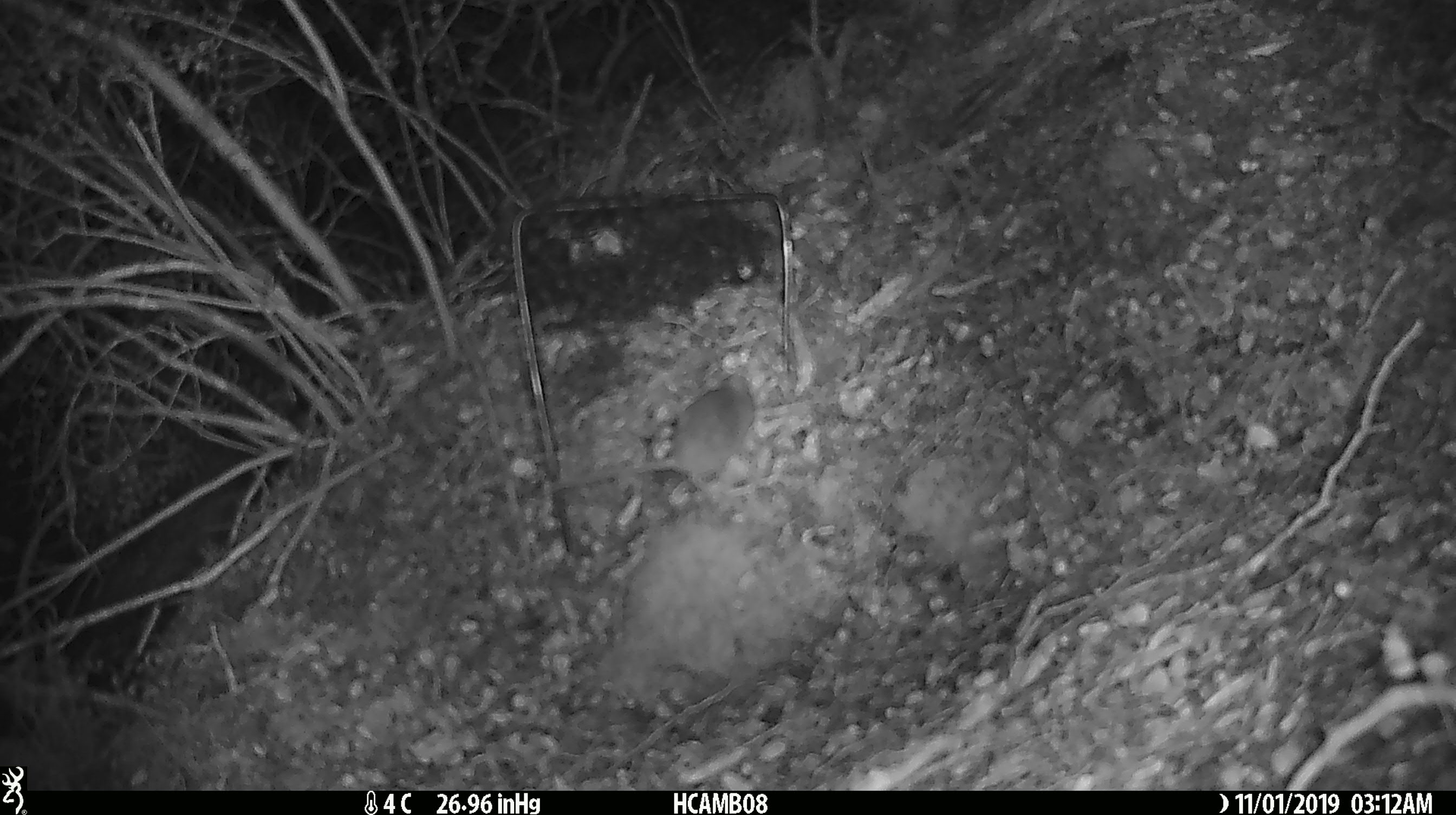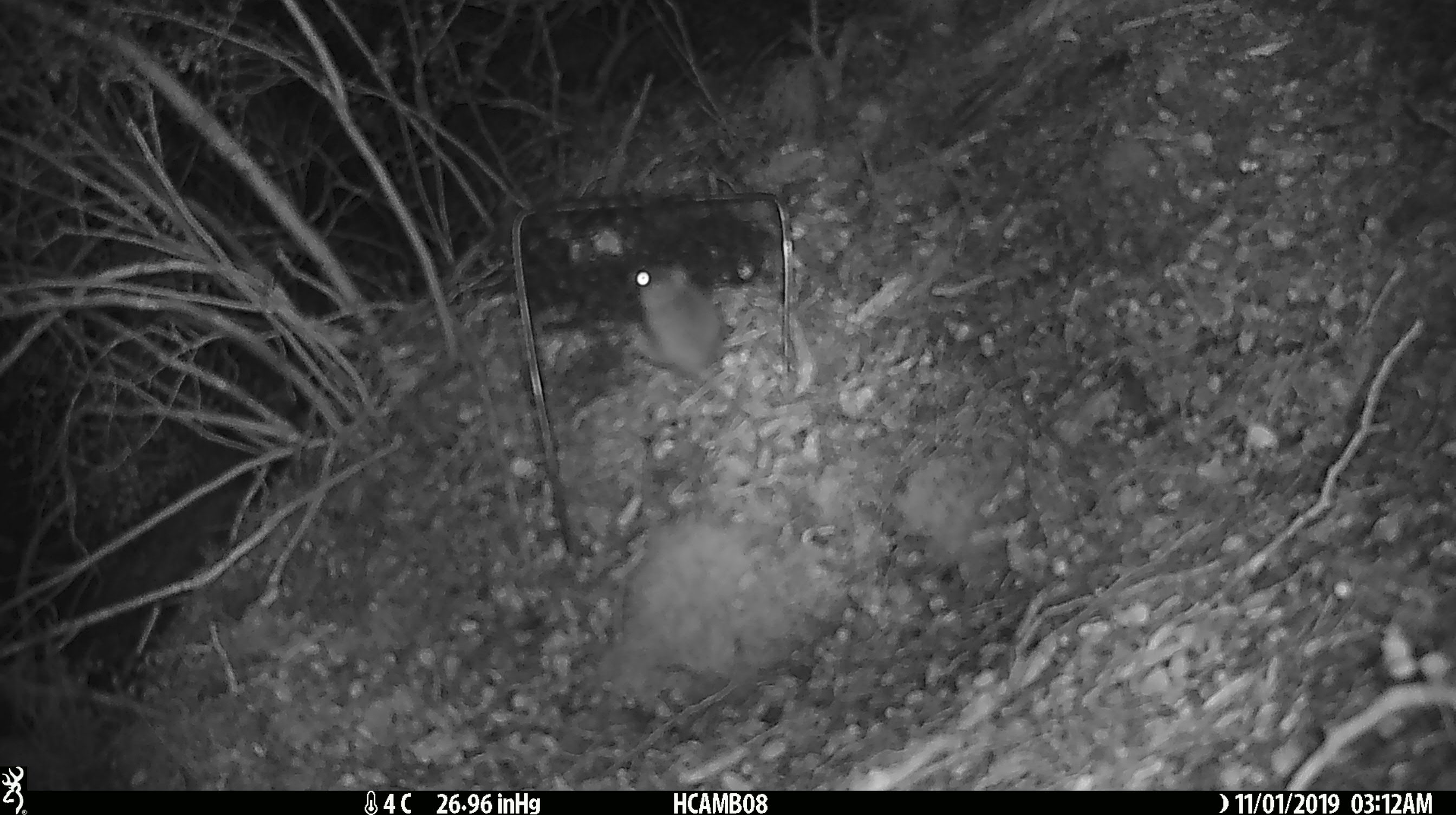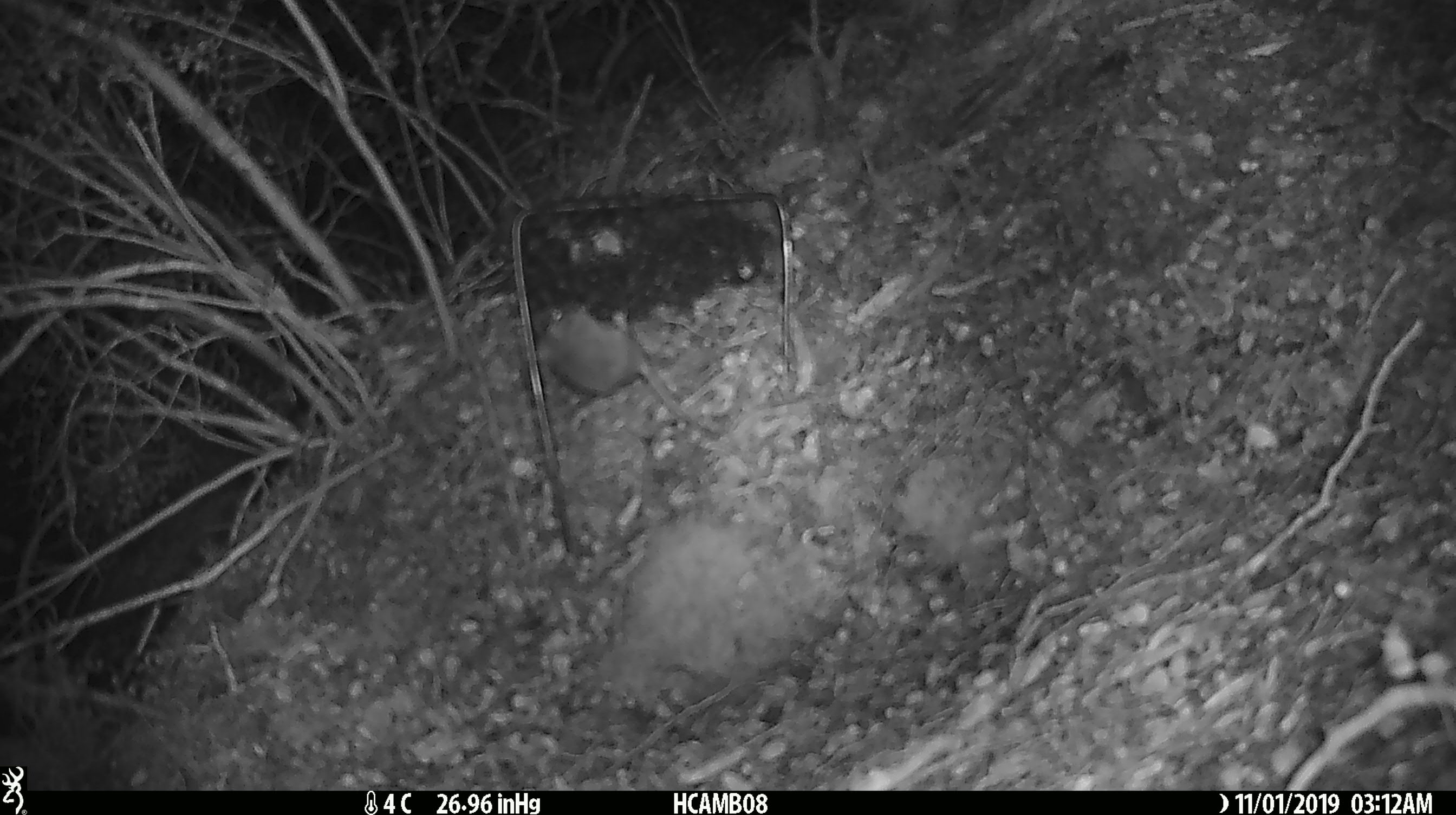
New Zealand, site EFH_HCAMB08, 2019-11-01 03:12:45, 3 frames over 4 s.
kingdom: Animalia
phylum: Chordata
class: Mammalia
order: Rodentia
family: Muridae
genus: Mus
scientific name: Mus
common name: mouse